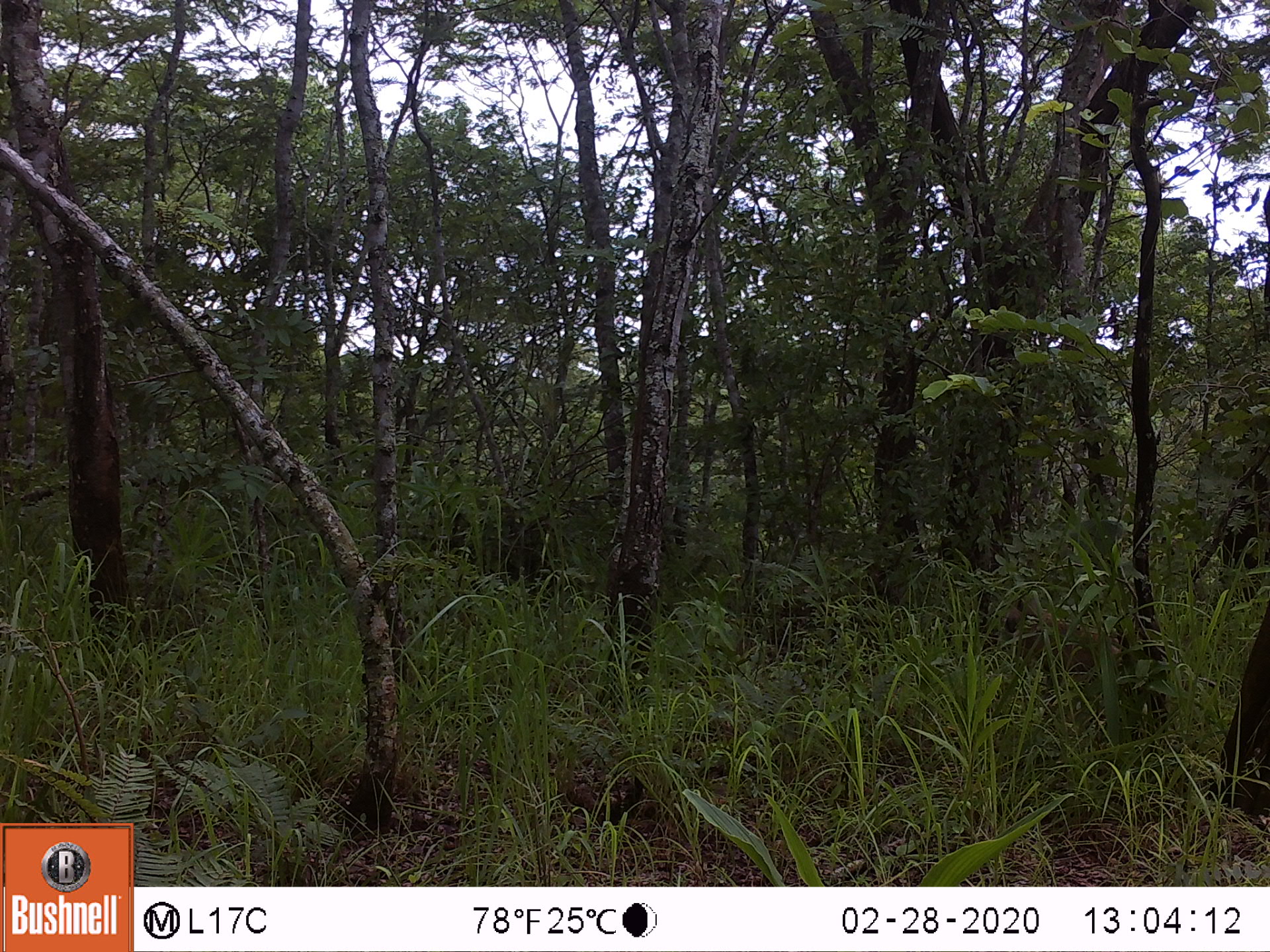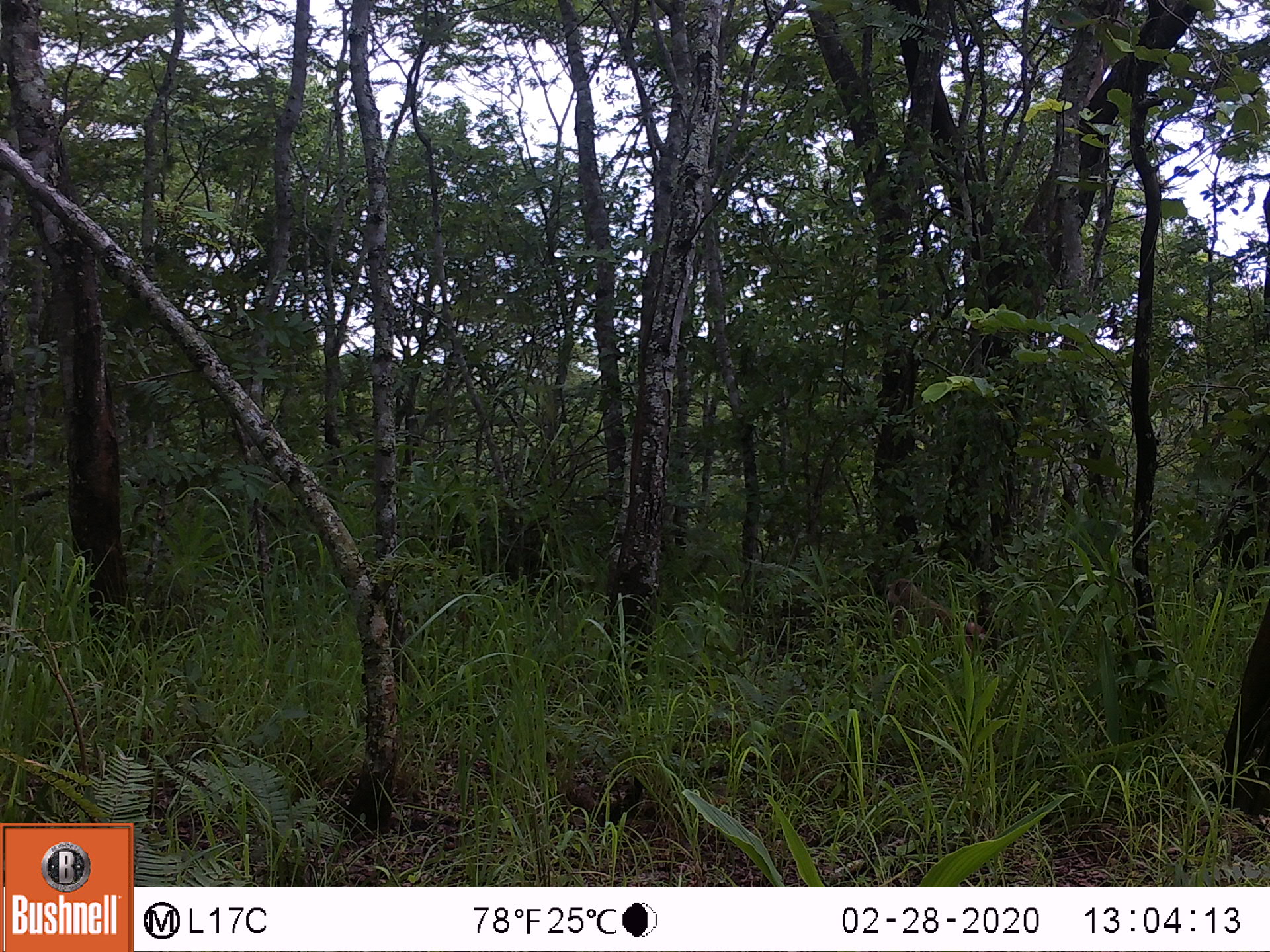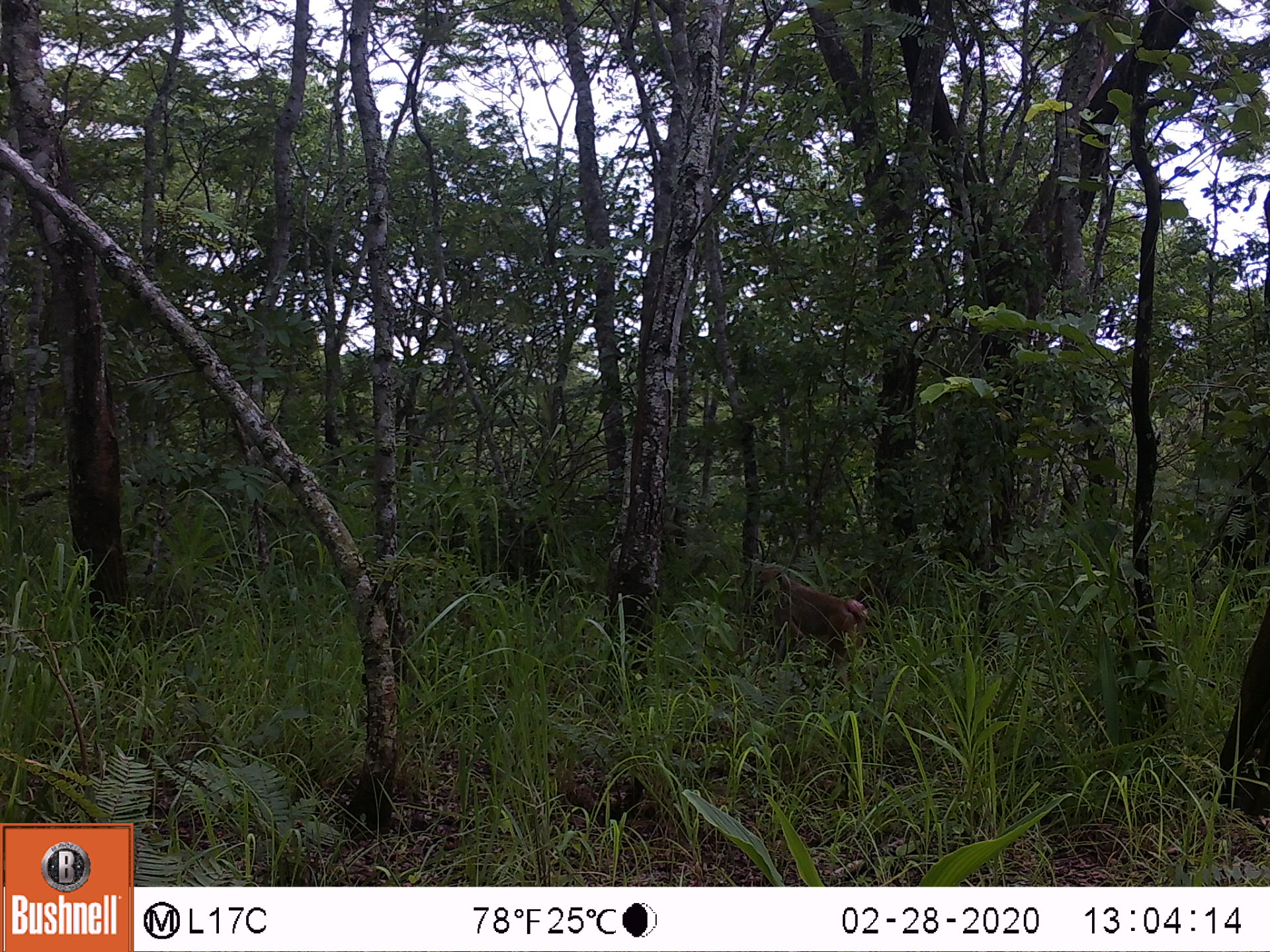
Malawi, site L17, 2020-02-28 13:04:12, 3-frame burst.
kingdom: Animalia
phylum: Chordata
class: Mammalia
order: Primates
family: Cercopithecidae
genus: Papio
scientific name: Papio cynocephalus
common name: yellow baboon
Yellow baboon (Papio cynocephalus), count 1.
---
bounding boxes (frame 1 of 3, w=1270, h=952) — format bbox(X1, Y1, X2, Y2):
yellow baboon: bbox(978, 590, 1145, 693)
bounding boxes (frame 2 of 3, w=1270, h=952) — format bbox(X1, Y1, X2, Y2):
yellow baboon: bbox(878, 577, 1010, 678)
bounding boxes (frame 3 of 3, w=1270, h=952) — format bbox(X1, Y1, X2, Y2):
yellow baboon: bbox(757, 574, 882, 659)